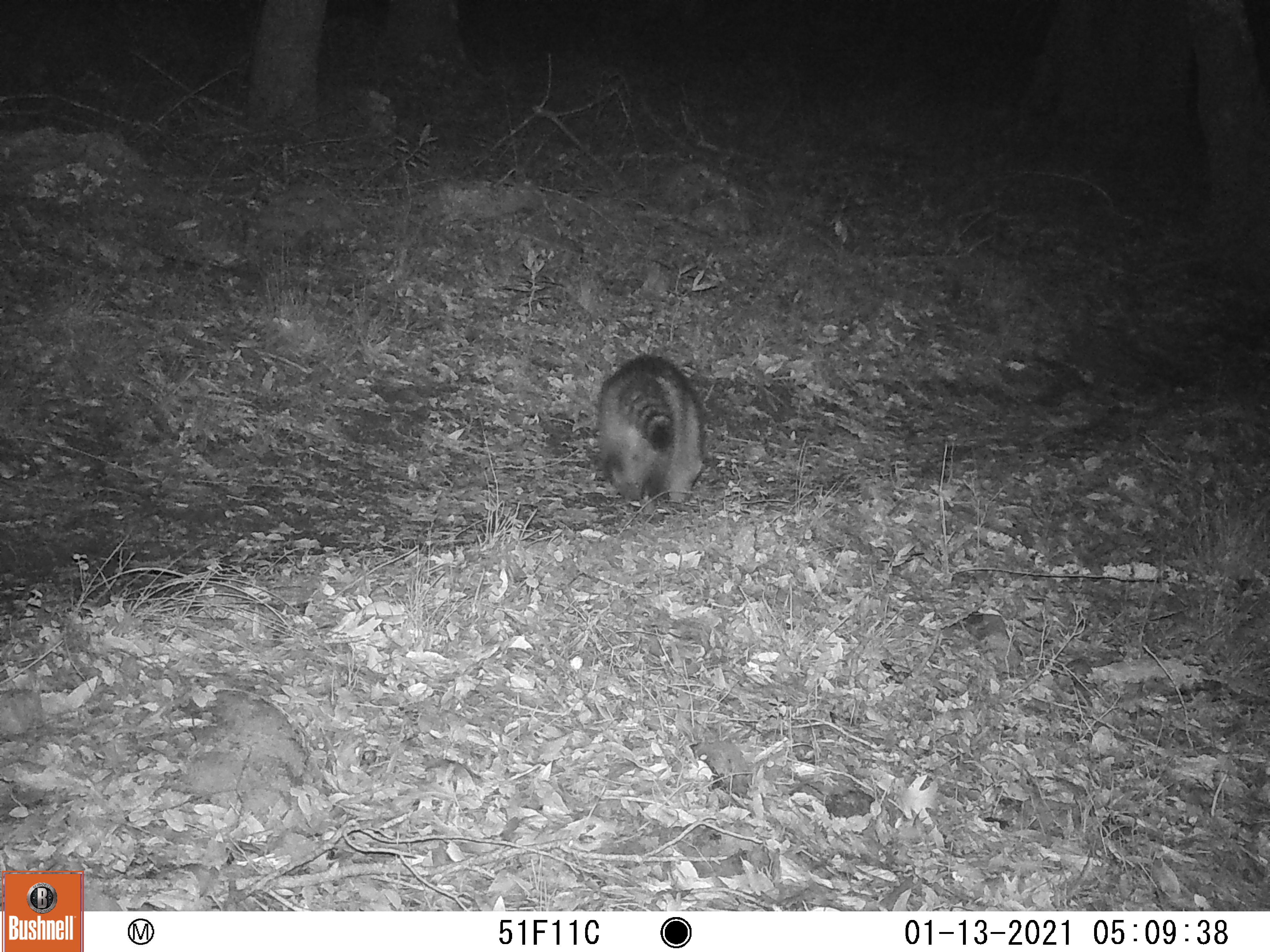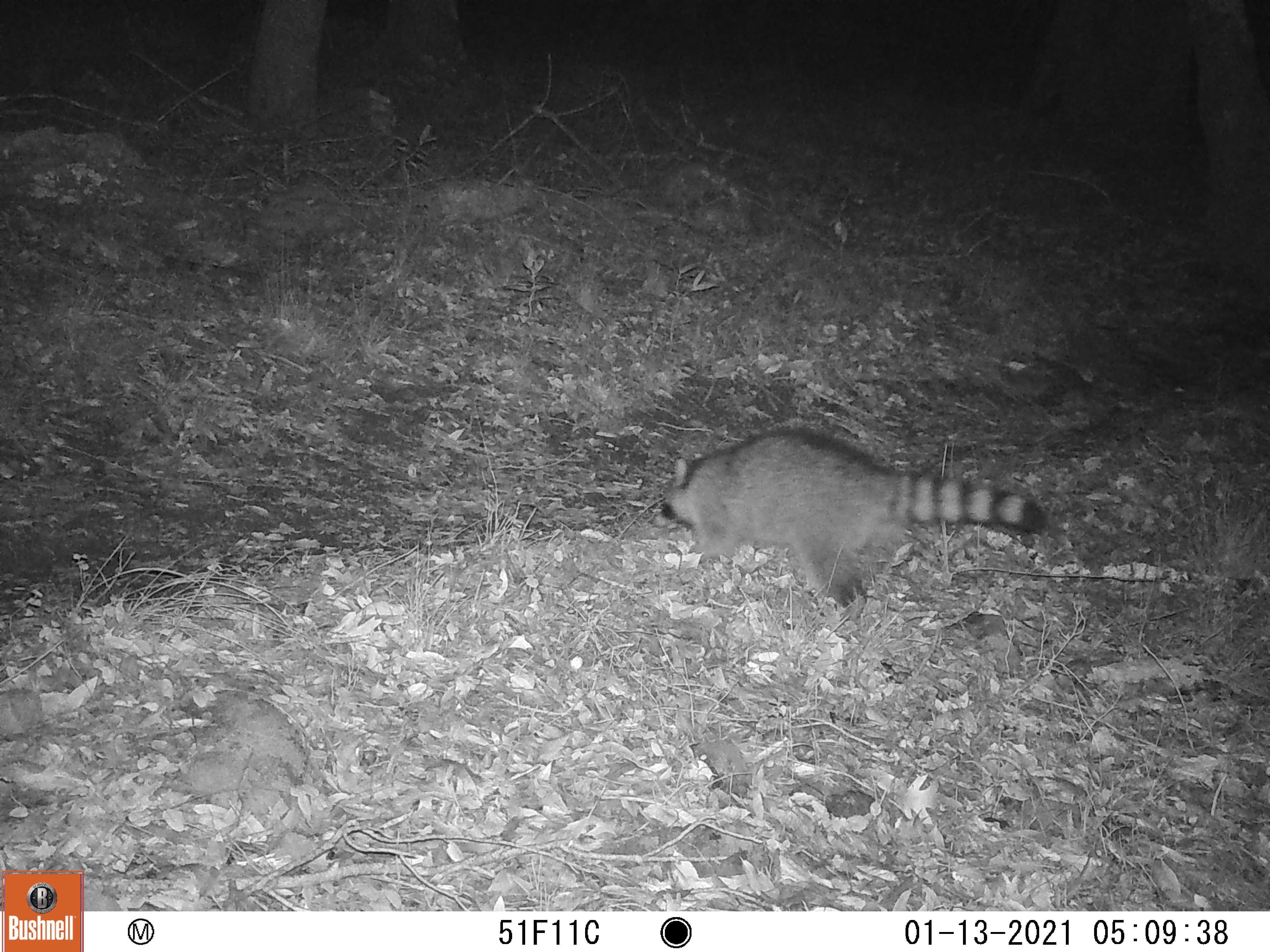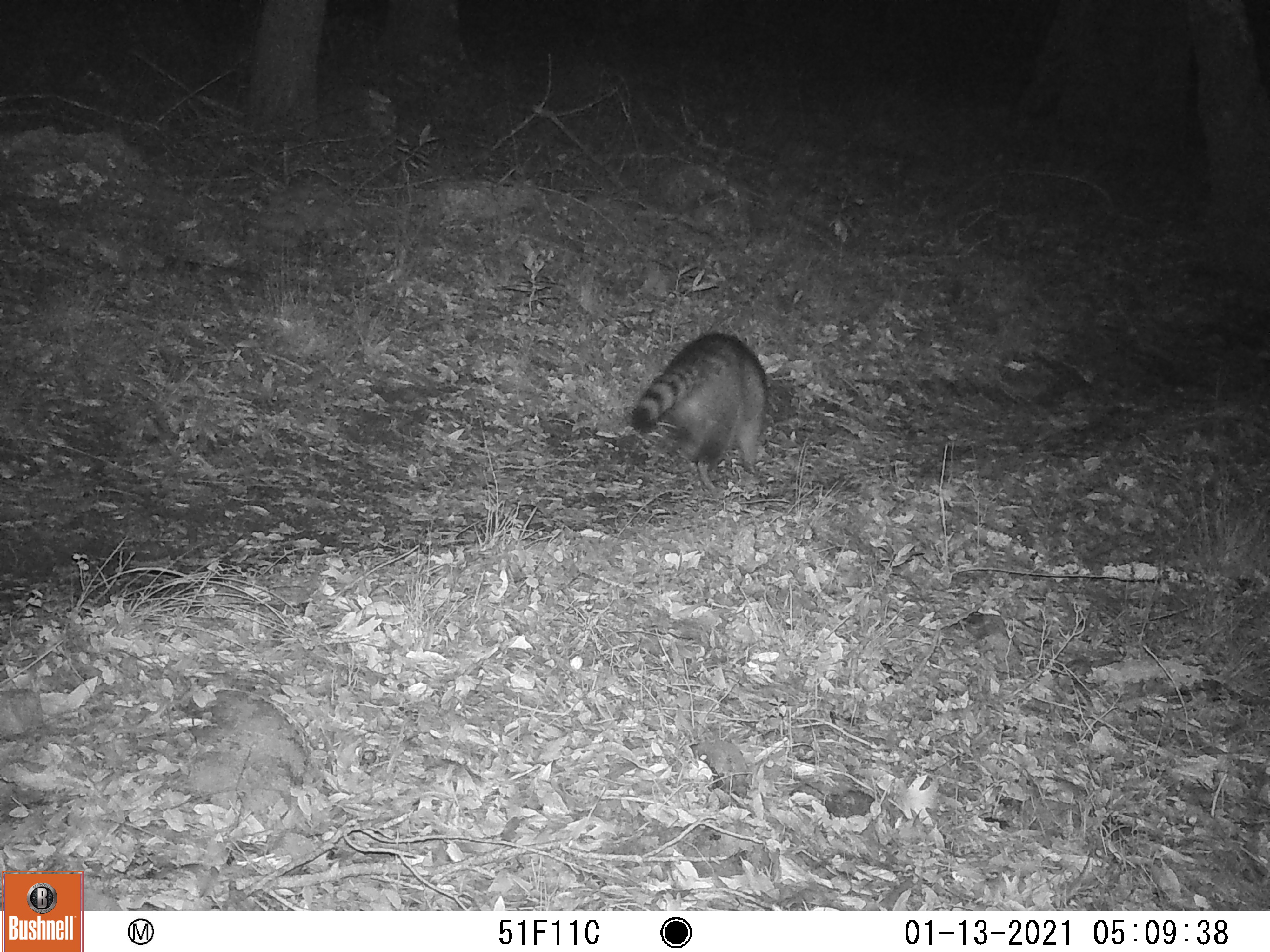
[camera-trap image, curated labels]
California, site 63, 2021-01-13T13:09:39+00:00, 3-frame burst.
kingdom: Animalia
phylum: Chordata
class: Mammalia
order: Carnivora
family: Procyonidae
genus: Procyon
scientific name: Procyon lotor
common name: raccoon